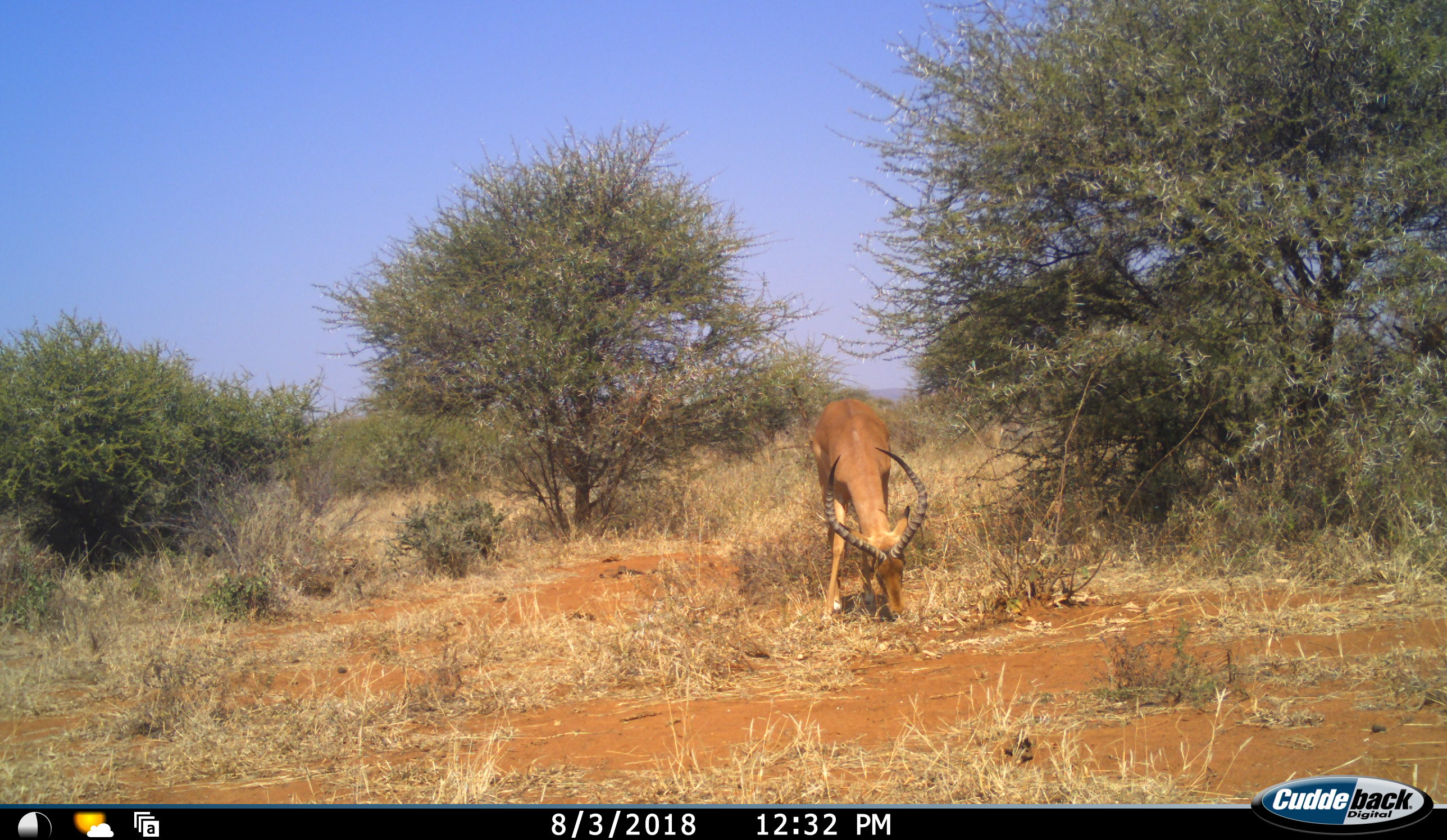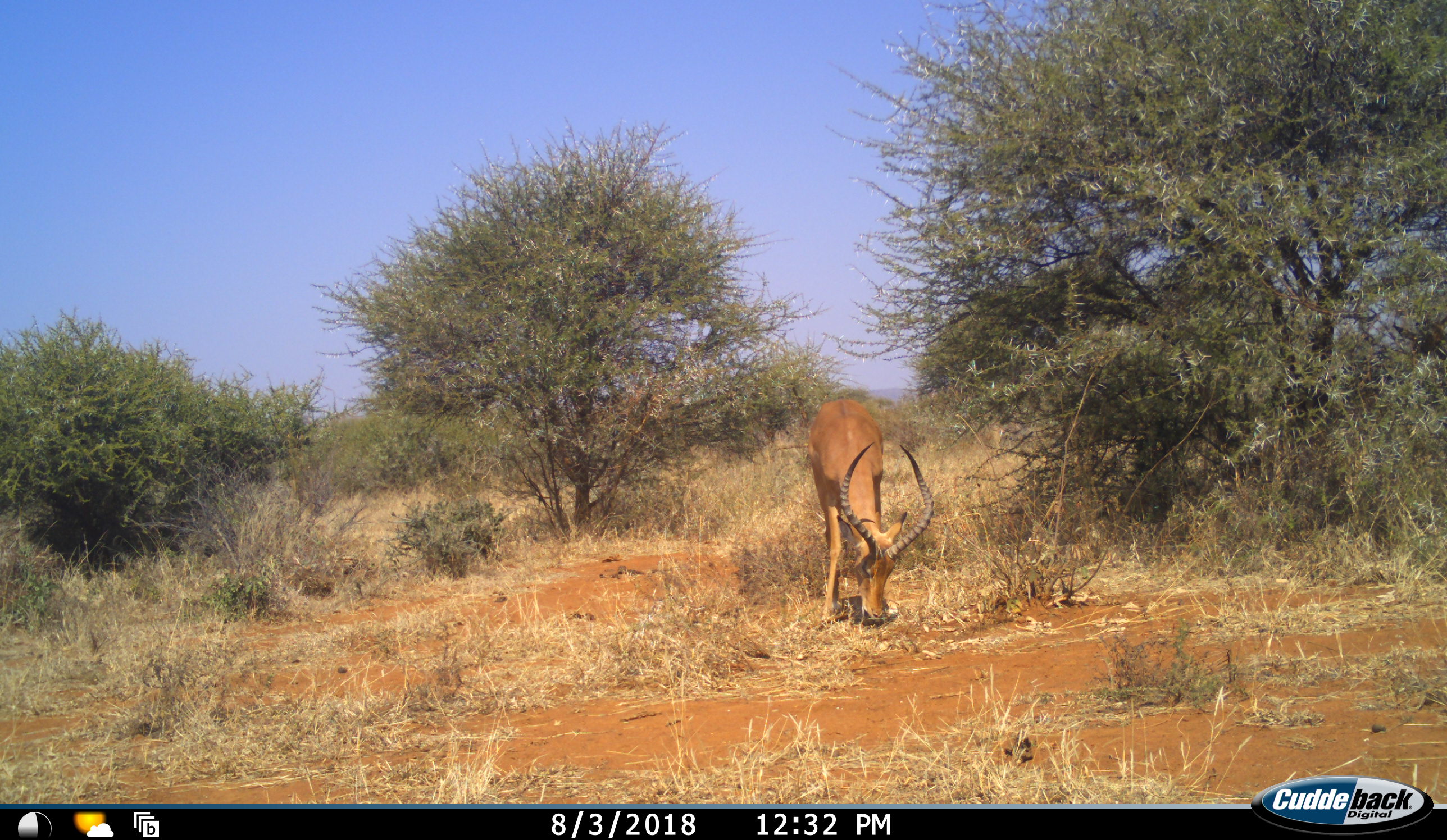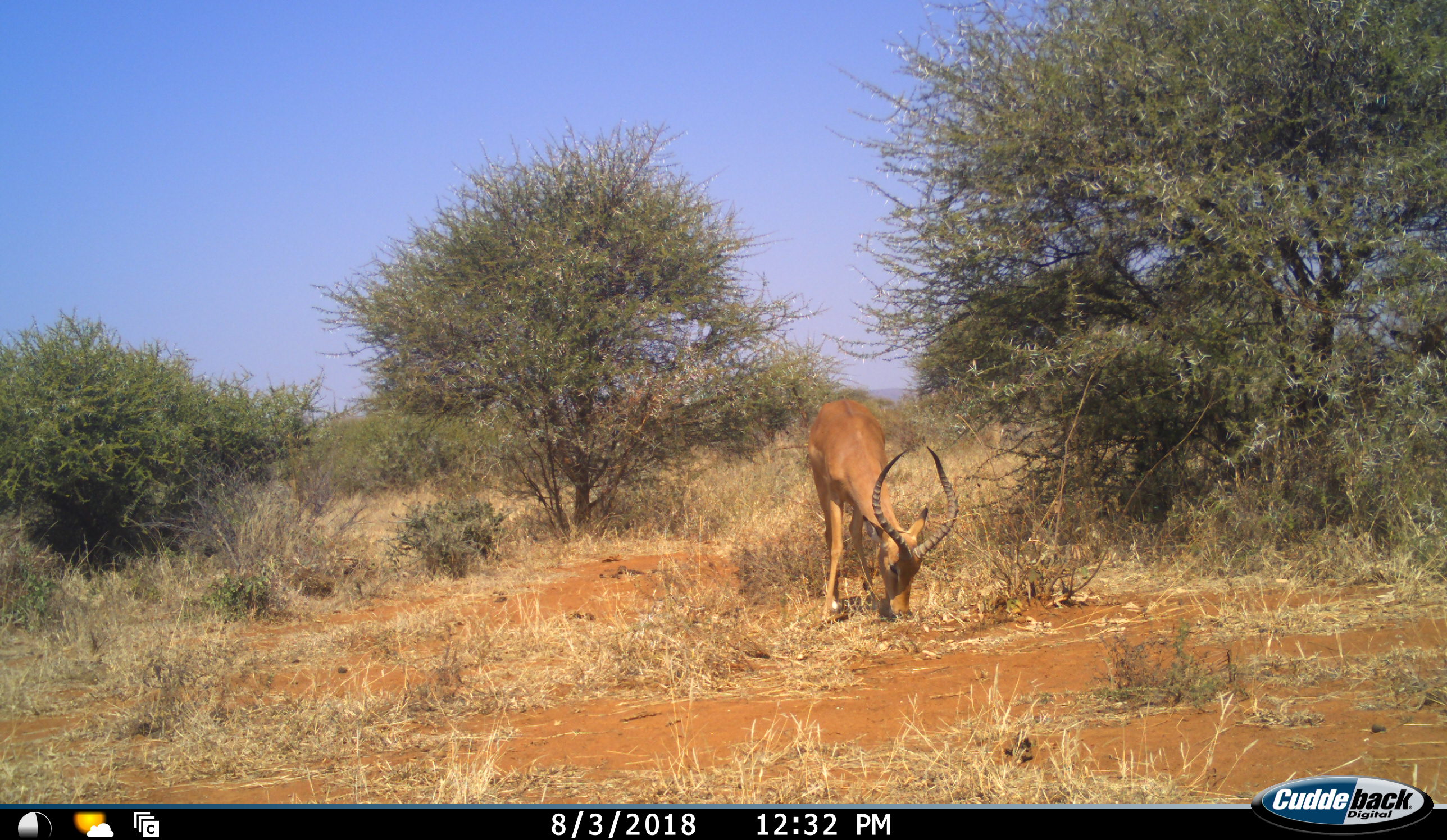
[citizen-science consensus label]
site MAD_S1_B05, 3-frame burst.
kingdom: Animalia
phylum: Chordata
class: Mammalia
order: Artiodactyla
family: Bovidae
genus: Aepyceros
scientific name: Aepyceros melampus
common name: impala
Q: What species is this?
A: Impala (Aepyceros melampus).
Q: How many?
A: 1.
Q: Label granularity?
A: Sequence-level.